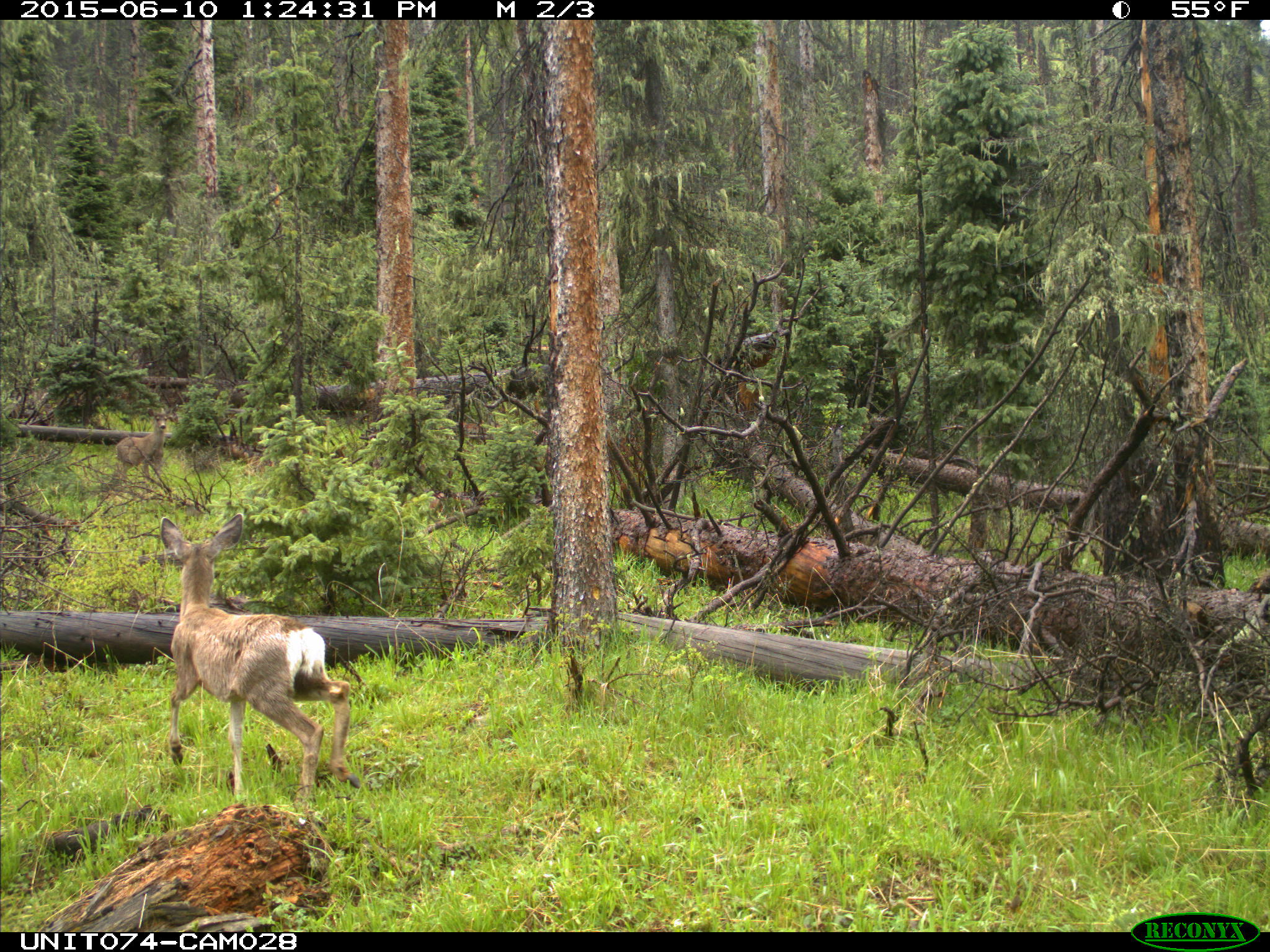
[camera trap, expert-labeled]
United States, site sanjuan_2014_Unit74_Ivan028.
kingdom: Animalia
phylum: Chordata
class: Mammalia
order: Artiodactyla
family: Cervidae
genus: Odocoileus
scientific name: Odocoileus hemionus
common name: mule deer